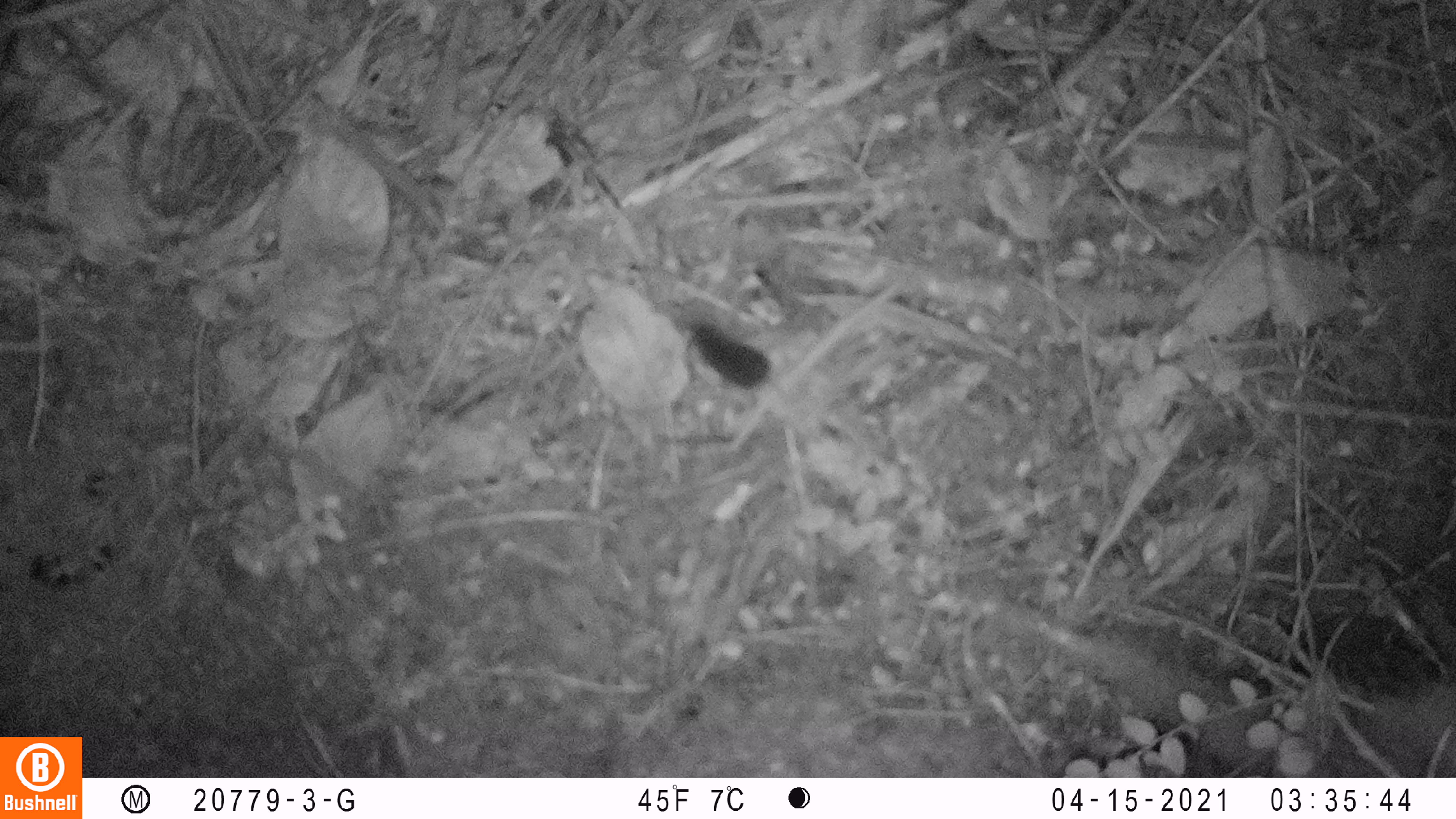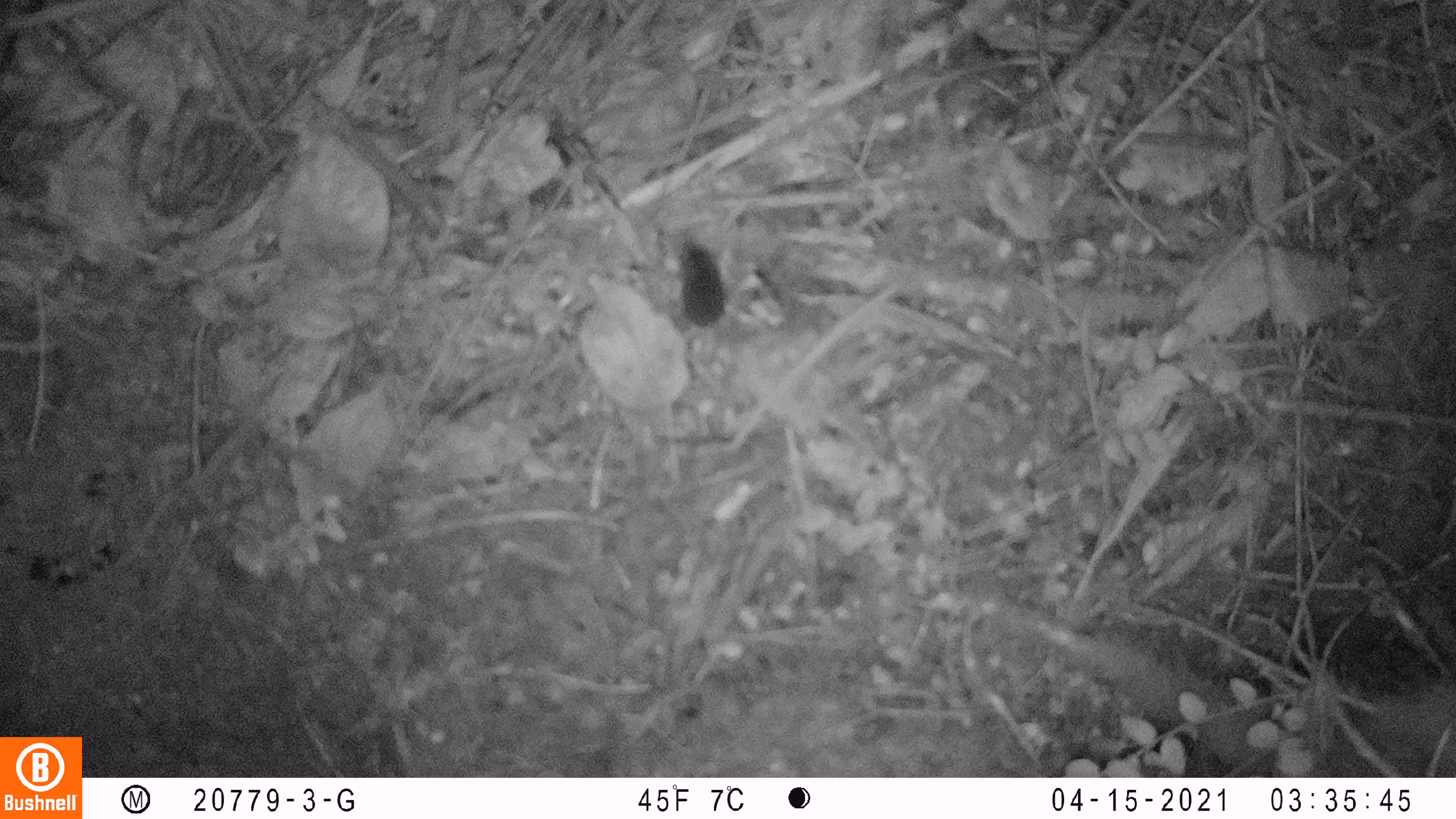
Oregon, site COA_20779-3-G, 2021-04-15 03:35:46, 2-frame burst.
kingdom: Animalia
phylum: Chordata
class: Mammalia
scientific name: Mammalia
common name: small mammal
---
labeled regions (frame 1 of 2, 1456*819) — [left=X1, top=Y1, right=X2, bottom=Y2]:
small mammal: [left=640, top=295, right=862, bottom=456]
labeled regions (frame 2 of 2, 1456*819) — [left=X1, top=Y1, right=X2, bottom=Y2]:
small mammal: [left=635, top=210, right=771, bottom=381]